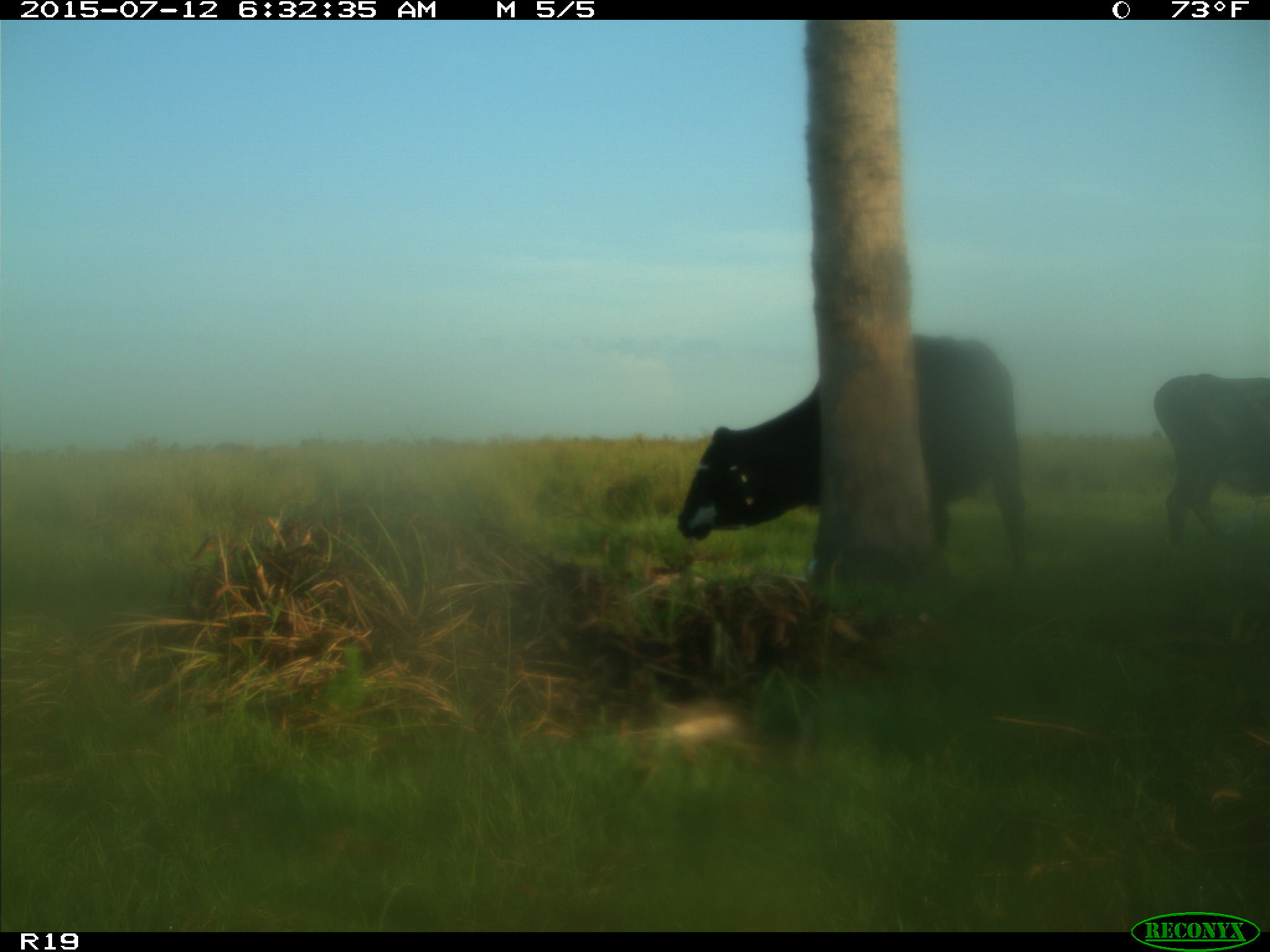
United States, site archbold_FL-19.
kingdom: Animalia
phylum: Chordata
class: Mammalia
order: Artiodactyla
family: Bovidae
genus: Bos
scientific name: Bos taurus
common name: domestic cow